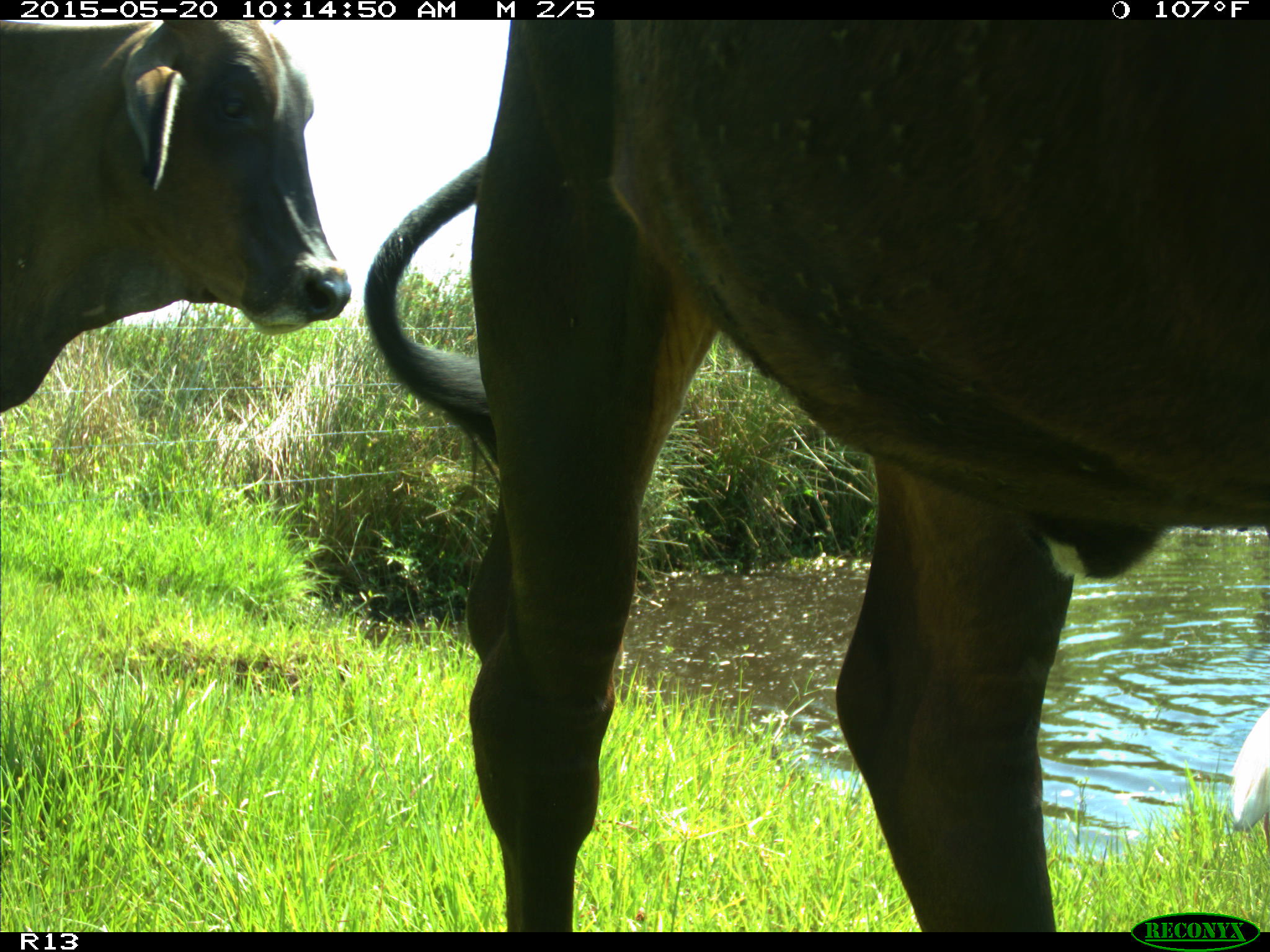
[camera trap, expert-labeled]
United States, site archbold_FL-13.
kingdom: Animalia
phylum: Chordata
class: Mammalia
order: Artiodactyla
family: Bovidae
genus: Bos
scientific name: Bos taurus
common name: domestic cow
Bos taurus (domestic cow).